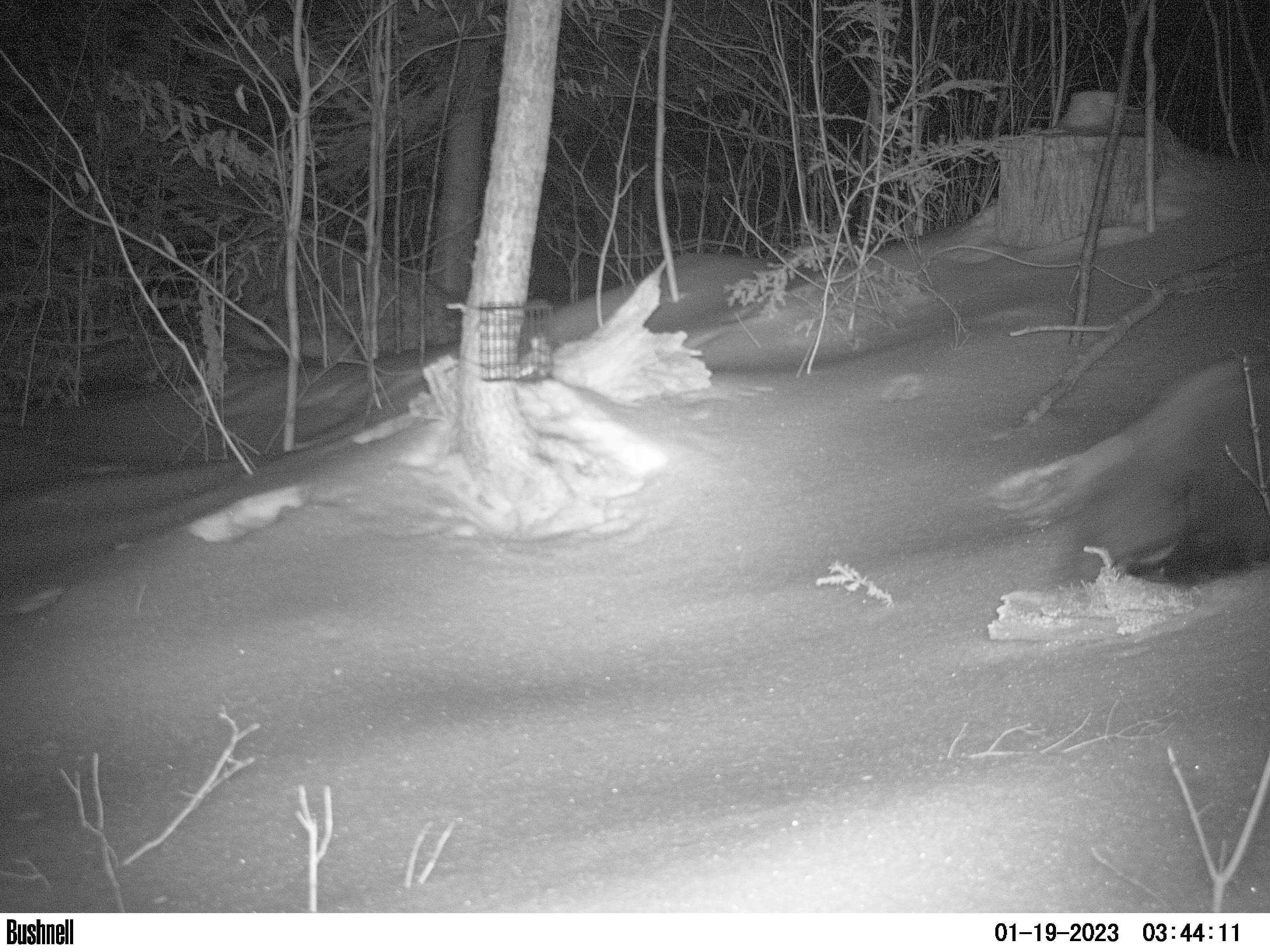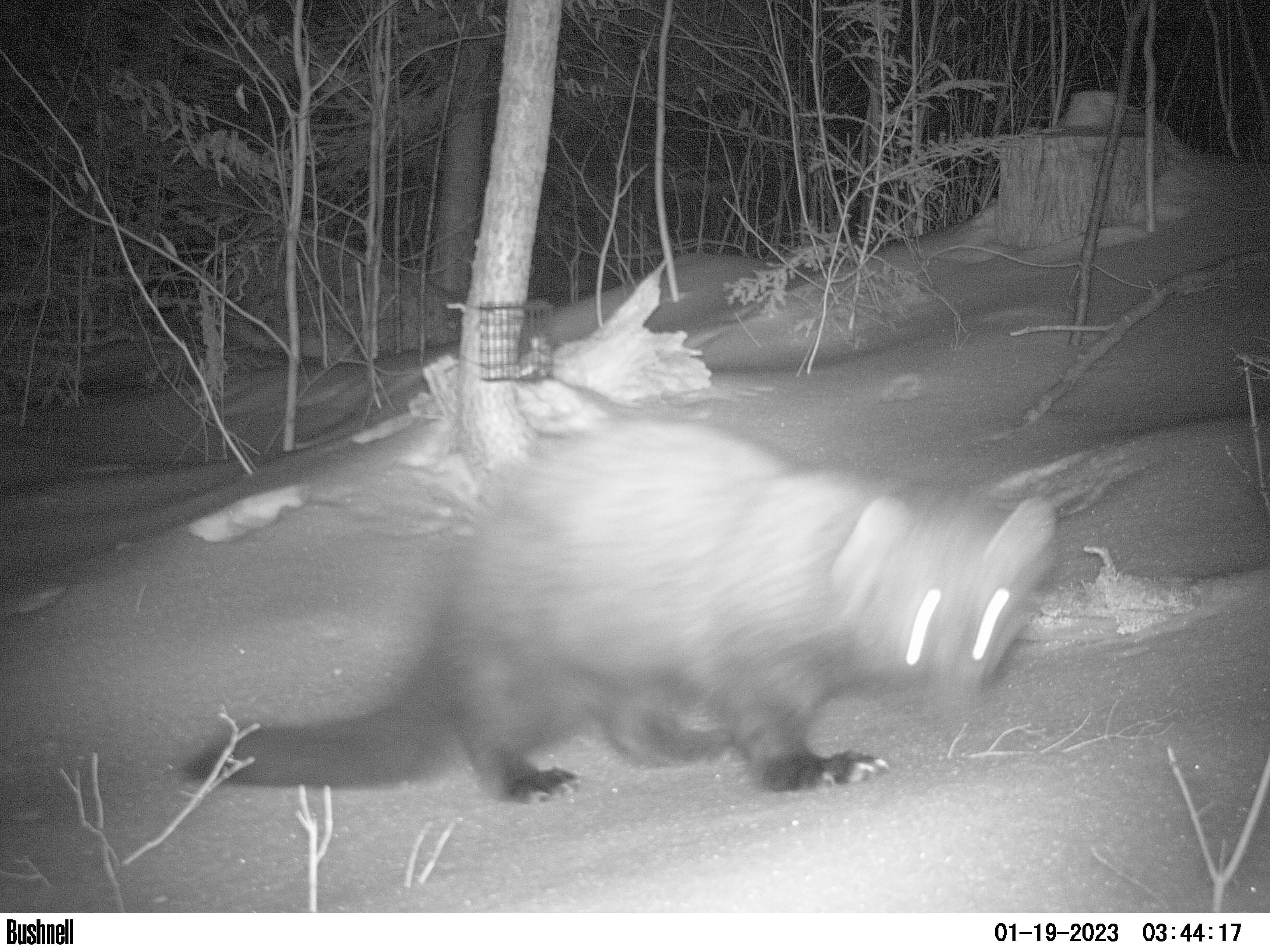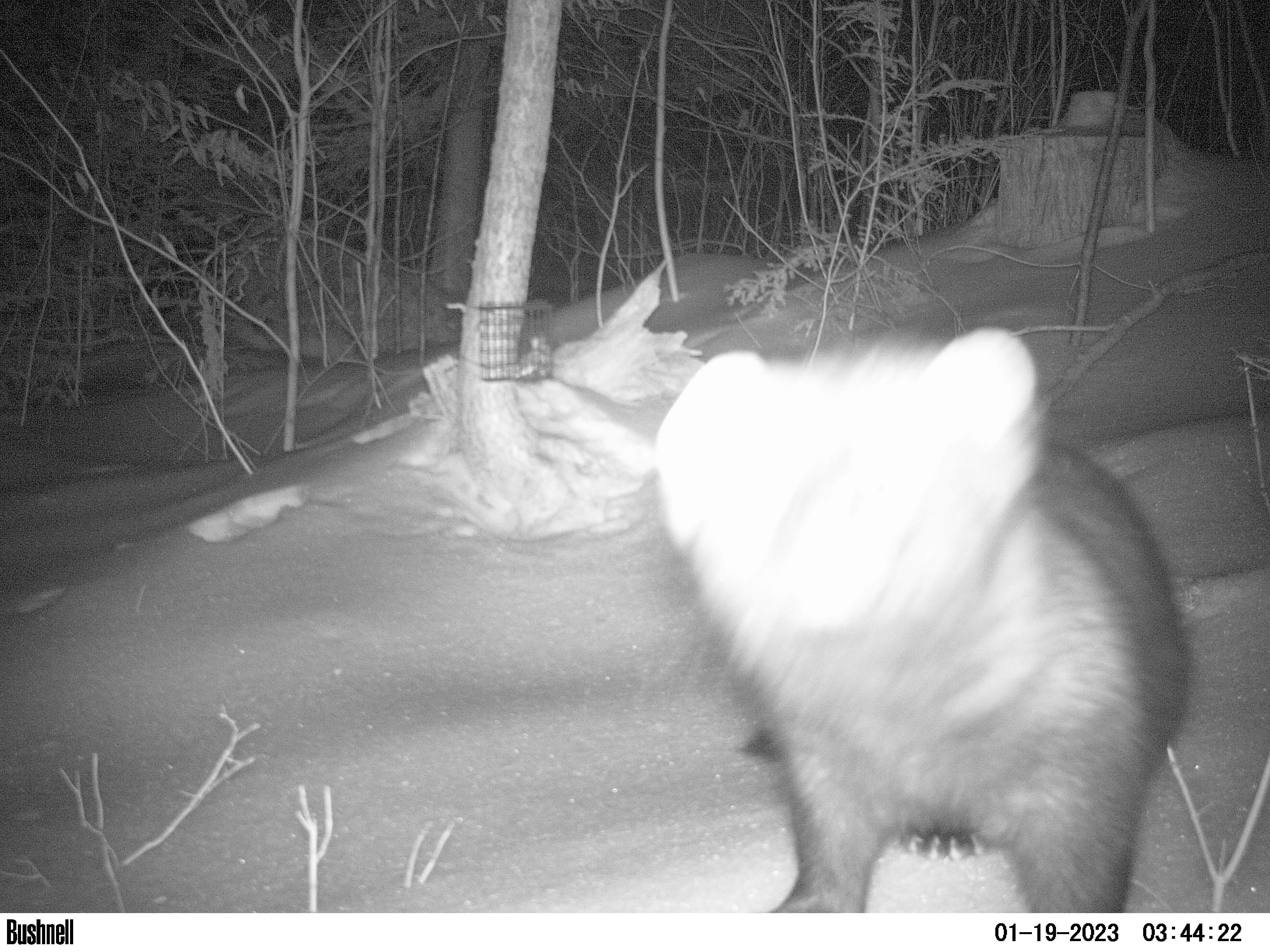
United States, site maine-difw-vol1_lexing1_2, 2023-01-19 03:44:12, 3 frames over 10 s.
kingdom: Animalia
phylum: Chordata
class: Mammalia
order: Carnivora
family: Mustelidae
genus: Pekania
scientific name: Pekania pennanti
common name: fisher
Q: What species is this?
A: Fisher (Pekania pennanti).